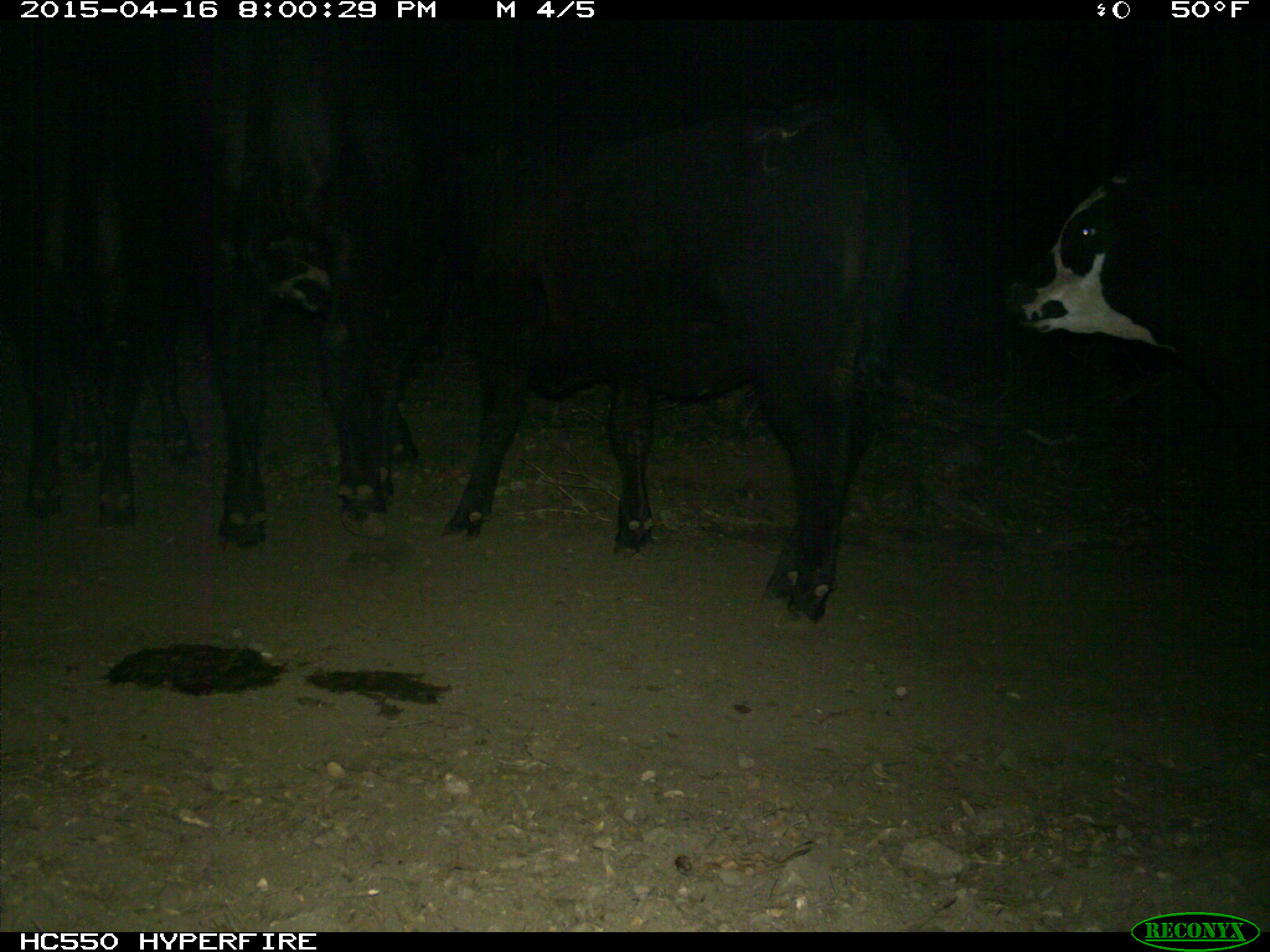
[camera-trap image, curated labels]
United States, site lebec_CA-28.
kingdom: Animalia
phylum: Chordata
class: Mammalia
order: Artiodactyla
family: Bovidae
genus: Bos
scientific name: Bos taurus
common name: domestic cow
Bos taurus (domestic cow).